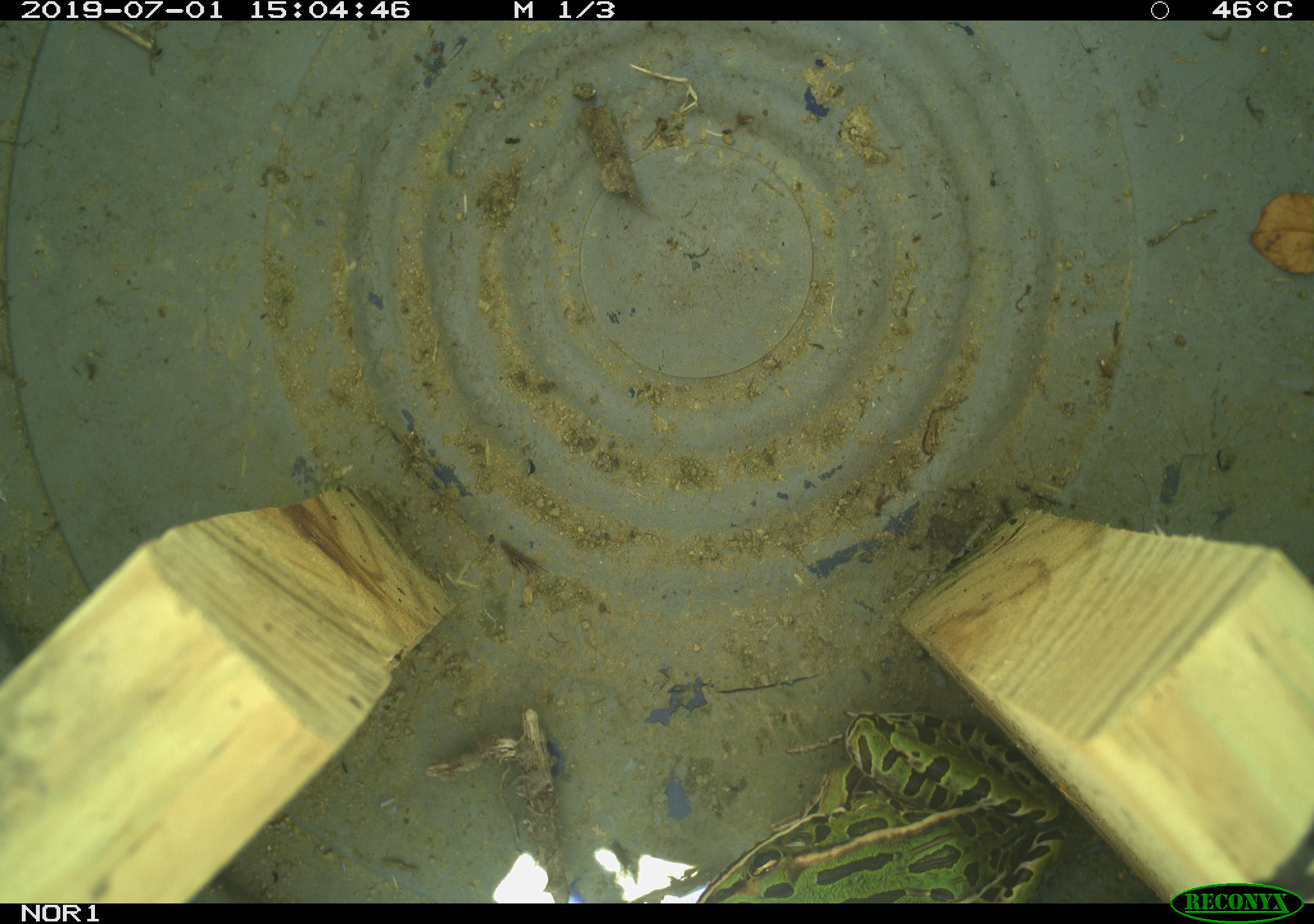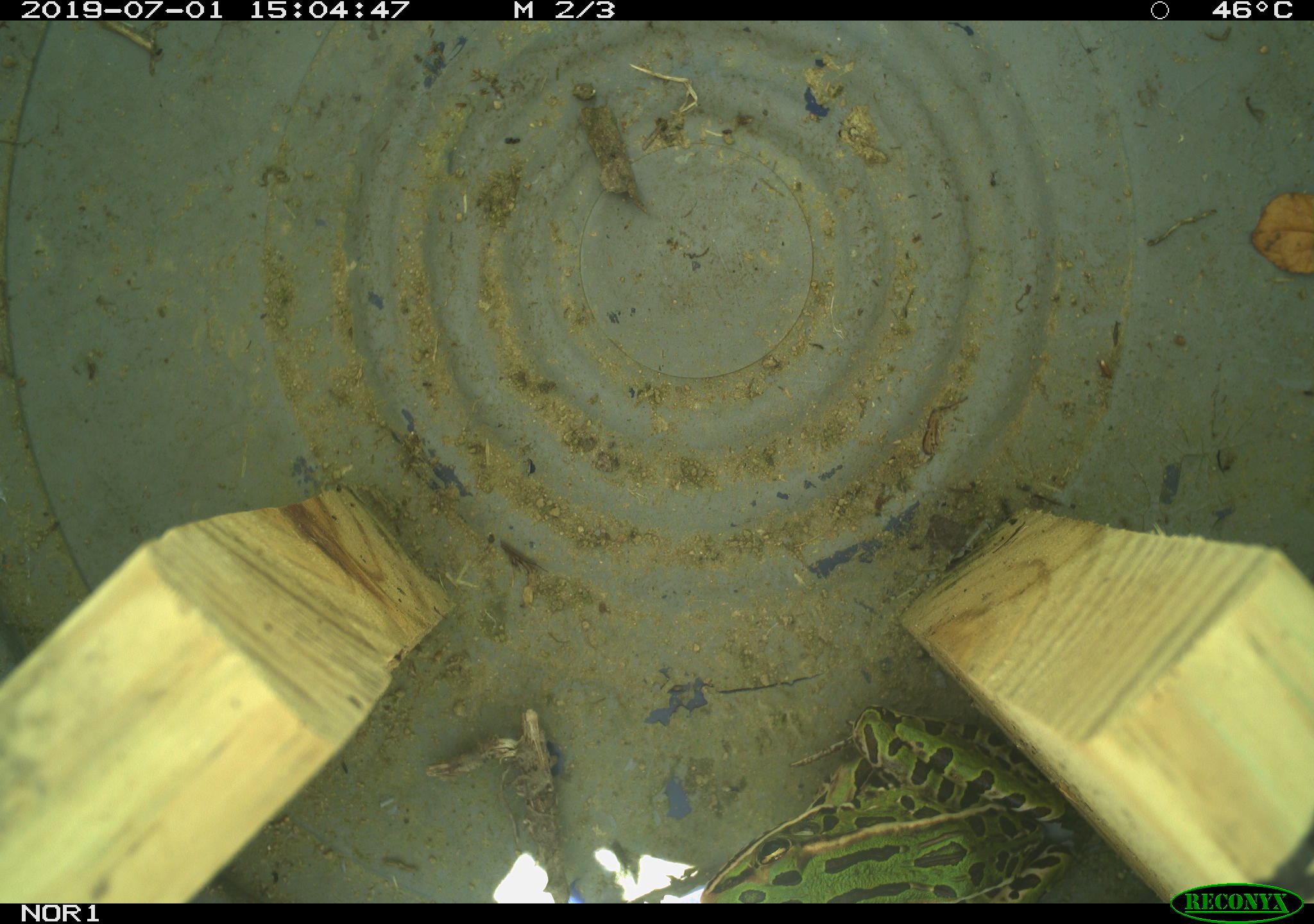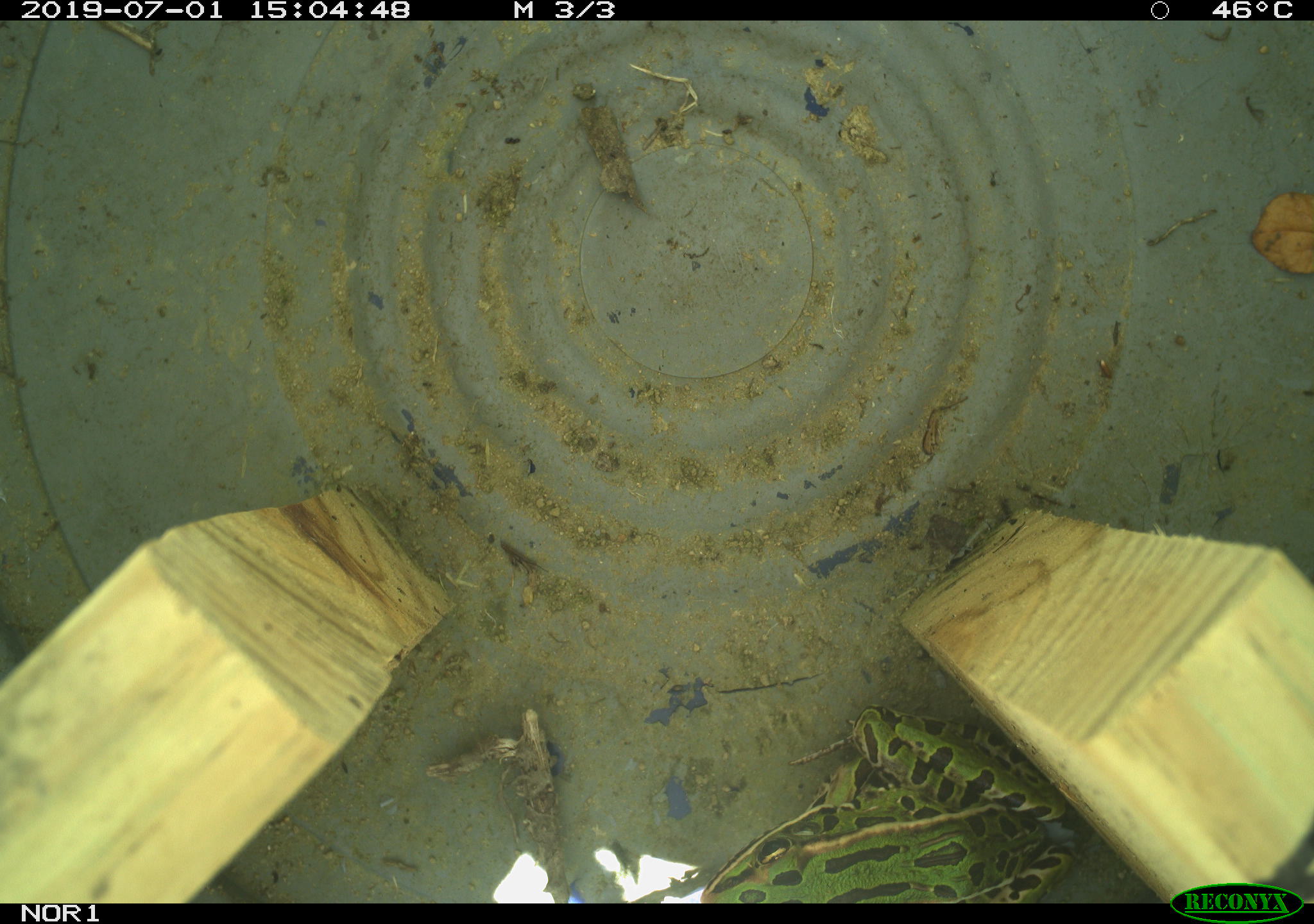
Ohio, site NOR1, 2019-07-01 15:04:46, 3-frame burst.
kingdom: Animalia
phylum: Chordata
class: Amphibia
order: Anura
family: Ranidae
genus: Lithobates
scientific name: Lithobates pipiens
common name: northern leopard frog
Northern leopard frog (Lithobates pipiens).